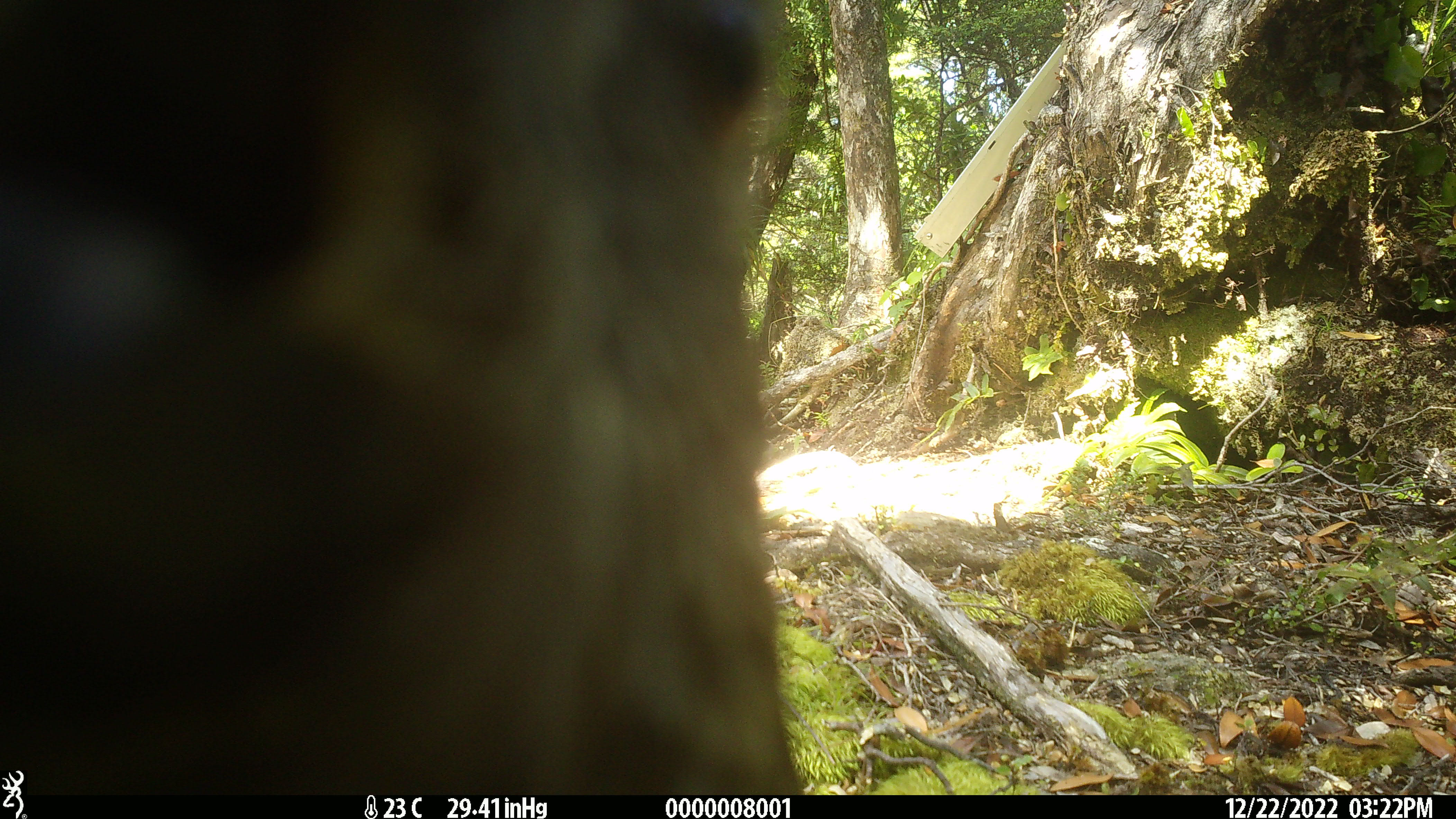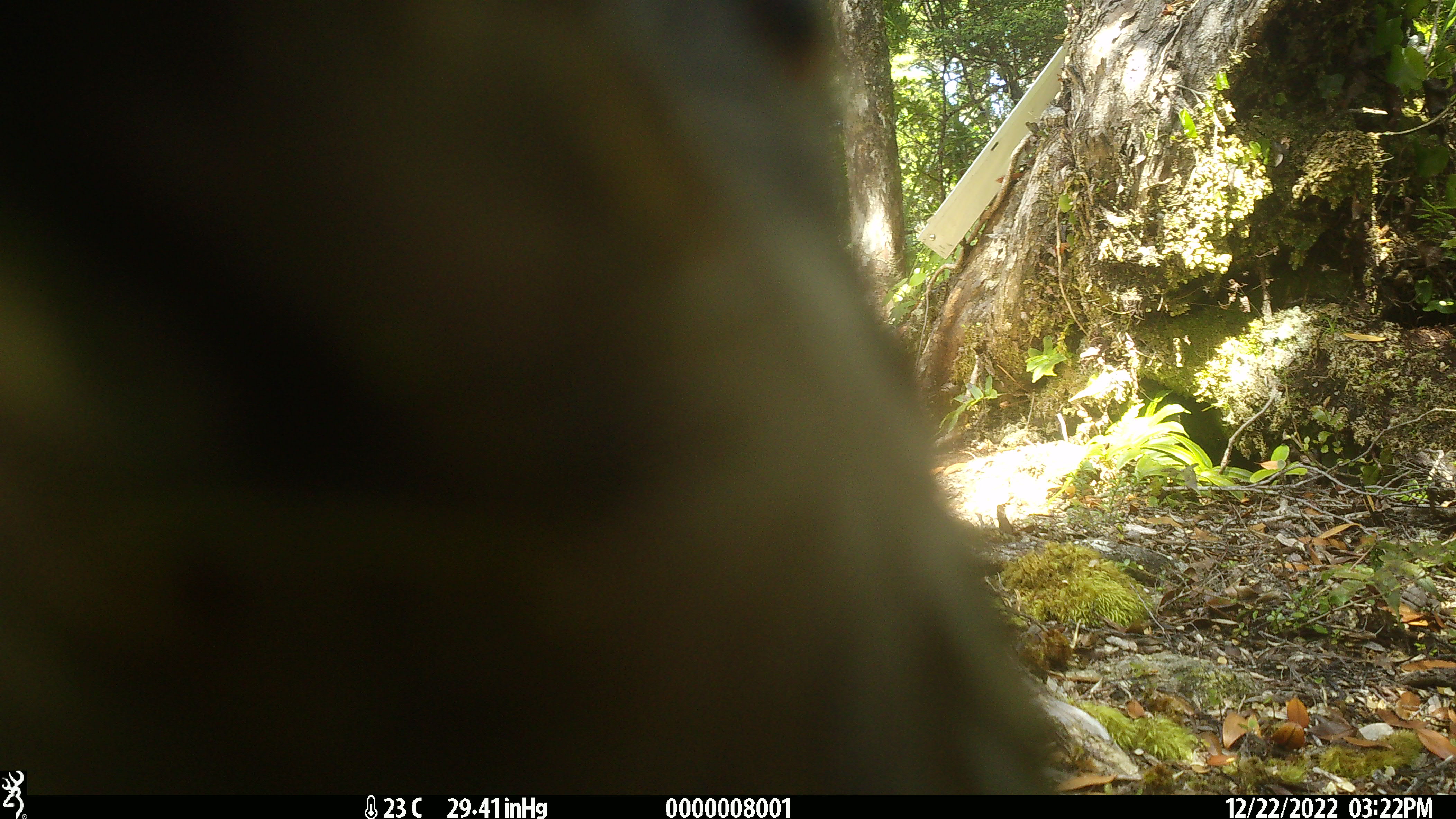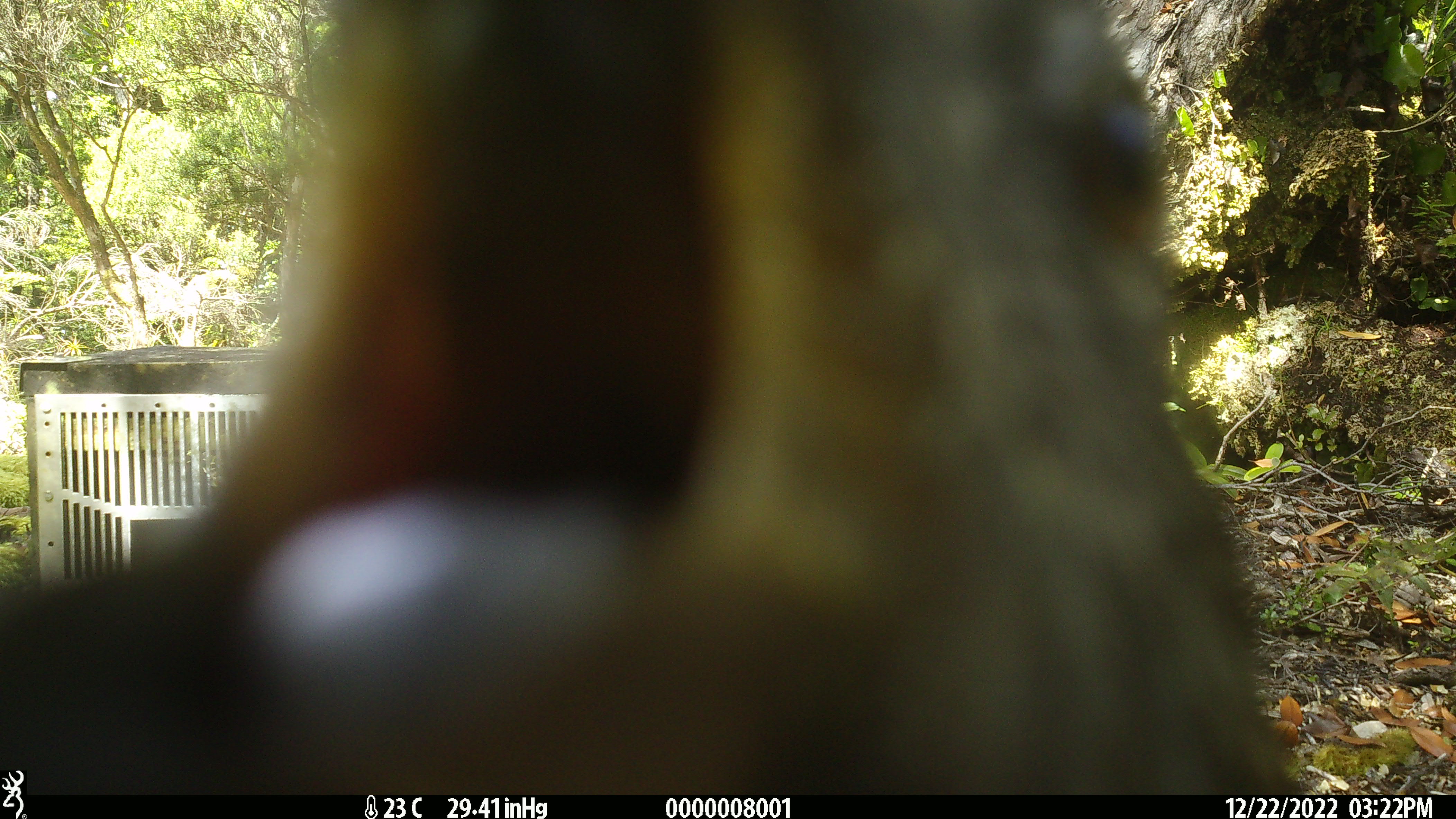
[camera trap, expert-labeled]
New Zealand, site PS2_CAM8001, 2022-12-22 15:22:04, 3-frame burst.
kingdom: Animalia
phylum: Chordata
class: Aves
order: Psittaciformes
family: Strigopidae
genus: Nestor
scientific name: Nestor notabilis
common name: kea